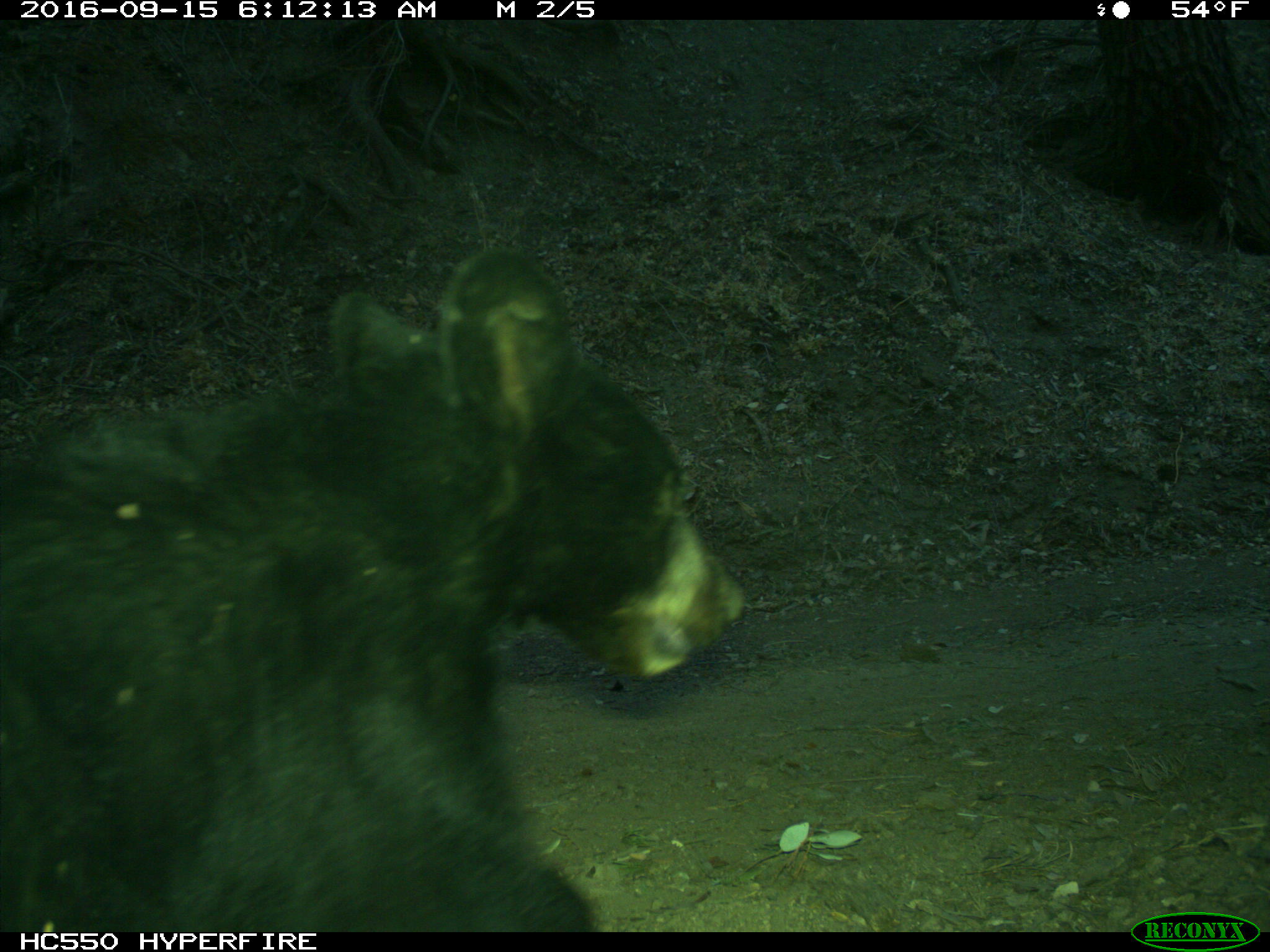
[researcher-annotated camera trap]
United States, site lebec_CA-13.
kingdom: Animalia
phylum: Chordata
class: Mammalia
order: Carnivora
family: Ursidae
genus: Ursus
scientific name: Ursus americanus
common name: american black bear